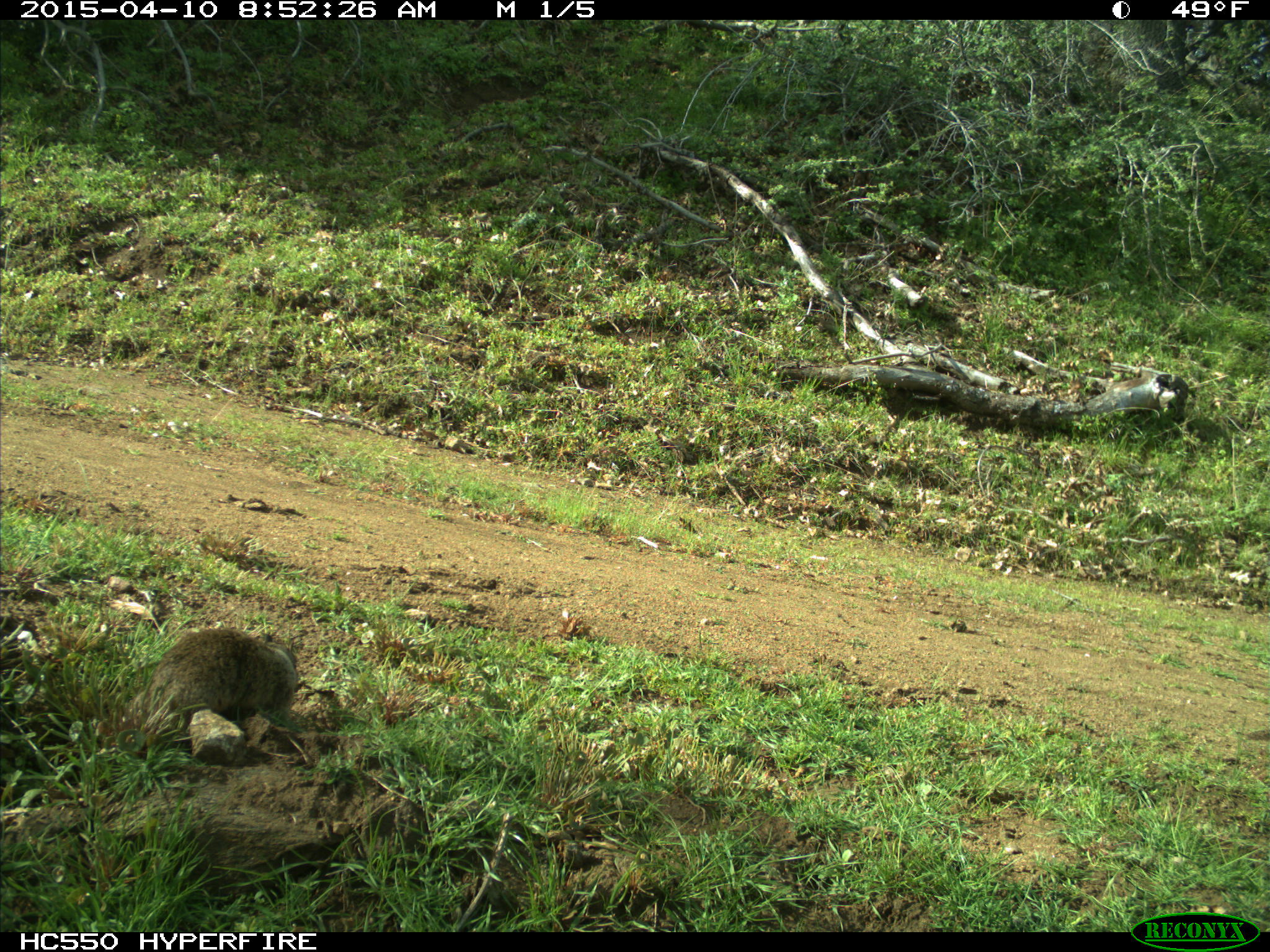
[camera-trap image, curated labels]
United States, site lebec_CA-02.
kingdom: Animalia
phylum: Chordata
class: Mammalia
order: Rodentia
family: Sciuridae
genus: Otospermophilus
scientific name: Otospermophilus beecheyi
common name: california ground squirrel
Otospermophilus beecheyi (california ground squirrel).